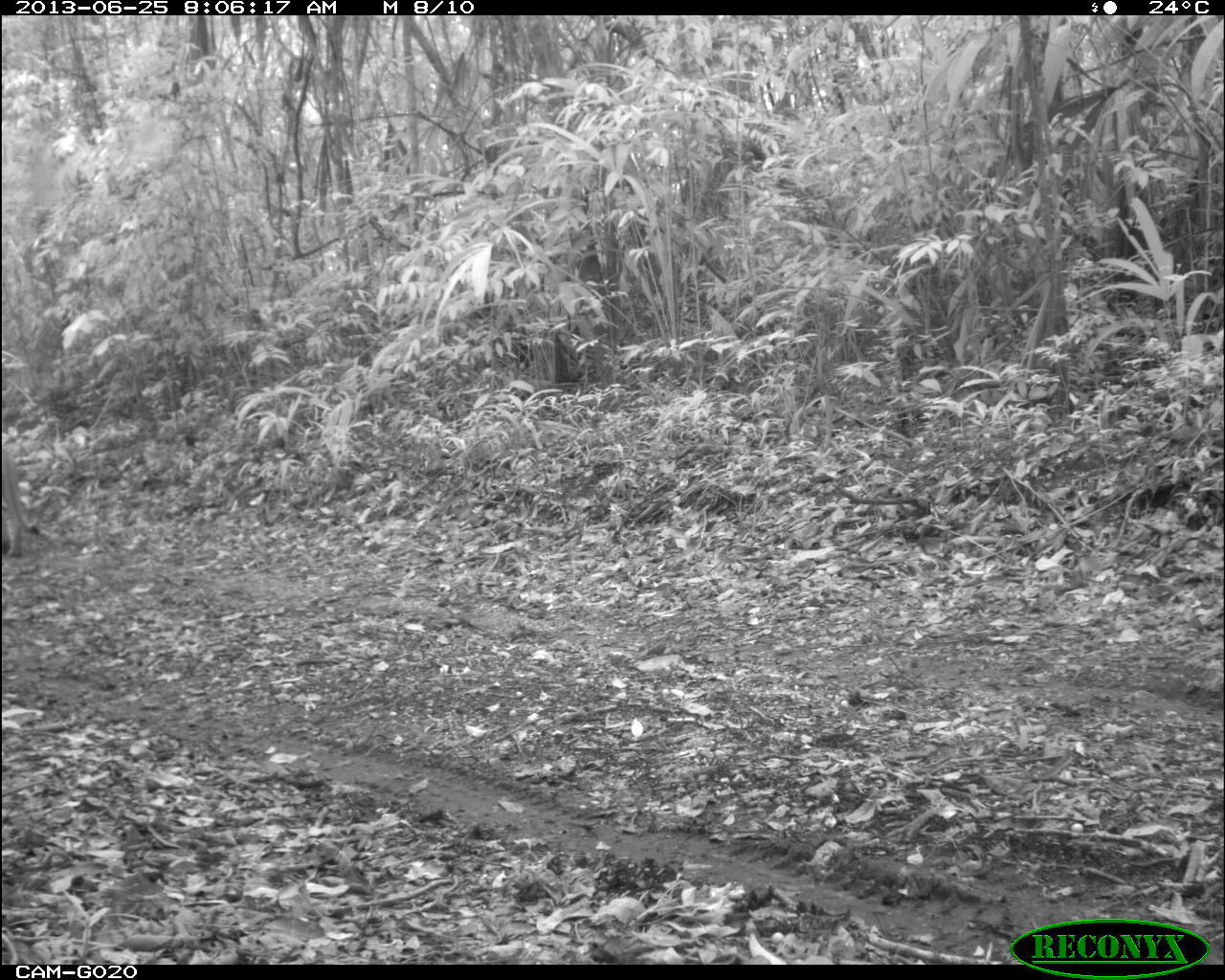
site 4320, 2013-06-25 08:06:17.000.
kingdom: Animalia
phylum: Chordata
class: Mammalia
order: Carnivora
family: Felidae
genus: Puma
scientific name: Puma concolor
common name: mountain lion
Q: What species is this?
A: Puma concolor (mountain lion).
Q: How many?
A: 1.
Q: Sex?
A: Male.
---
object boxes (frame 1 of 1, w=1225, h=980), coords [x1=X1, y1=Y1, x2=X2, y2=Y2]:
puma concolor: [x1=1, y1=447, x2=39, y2=559]